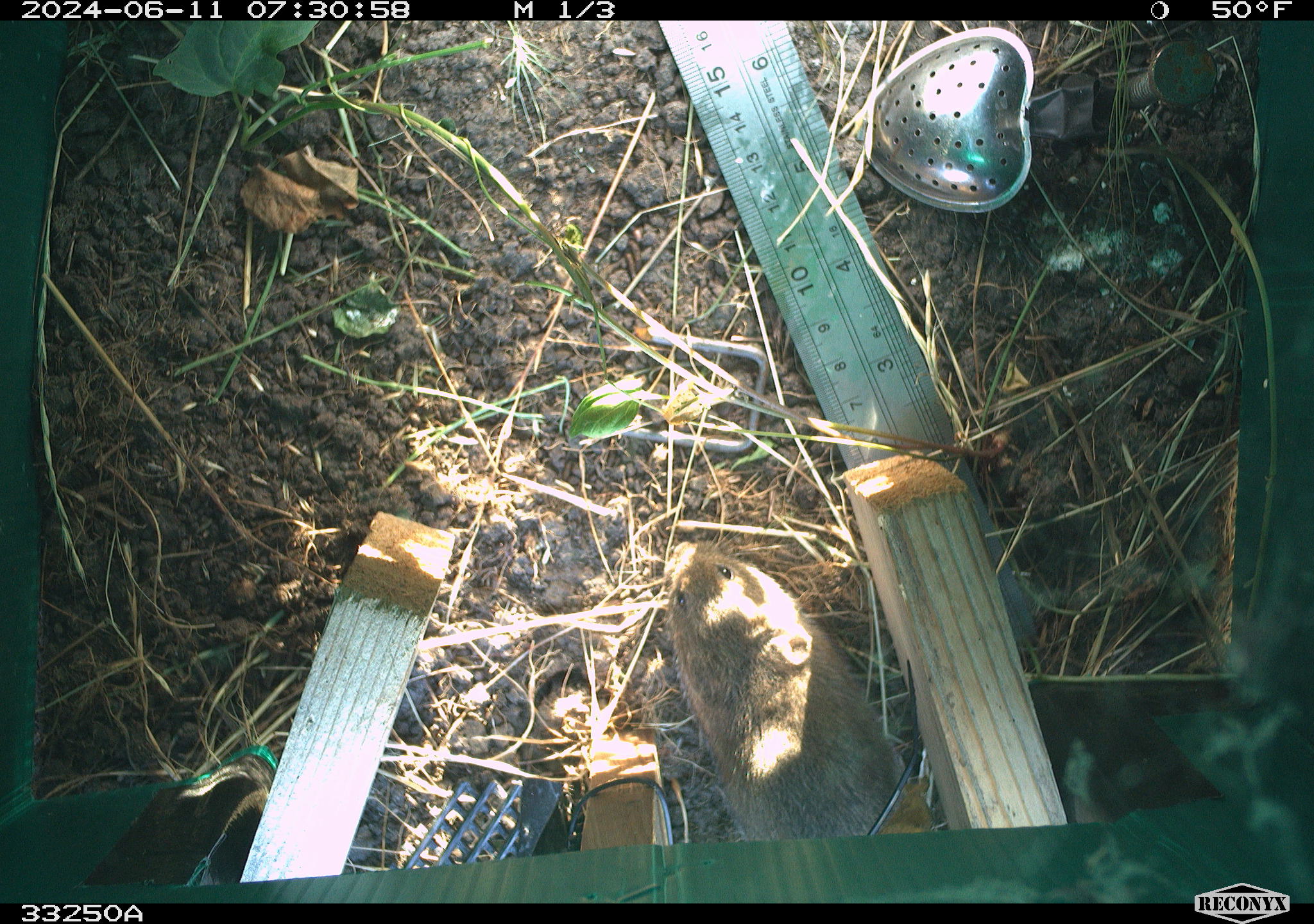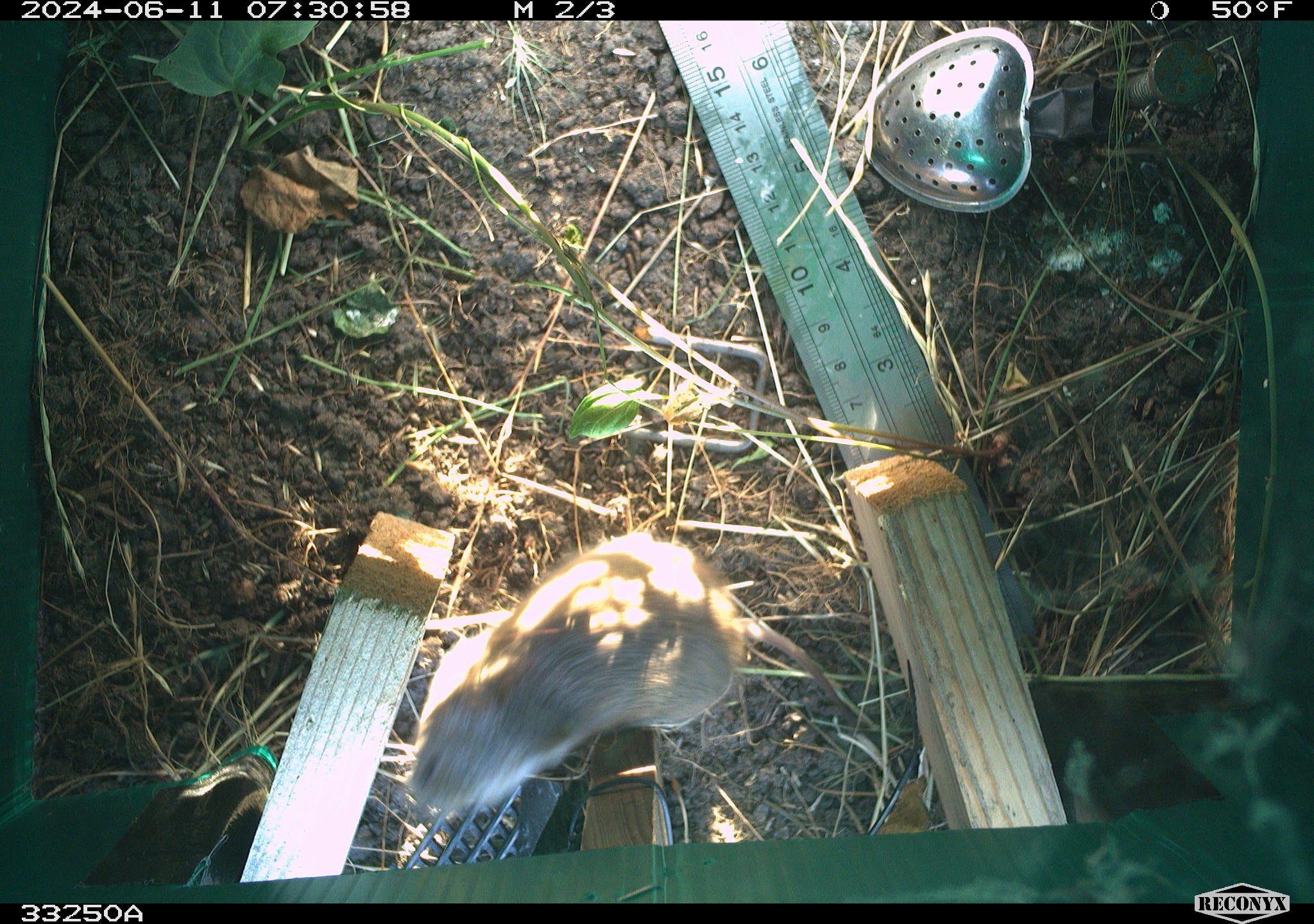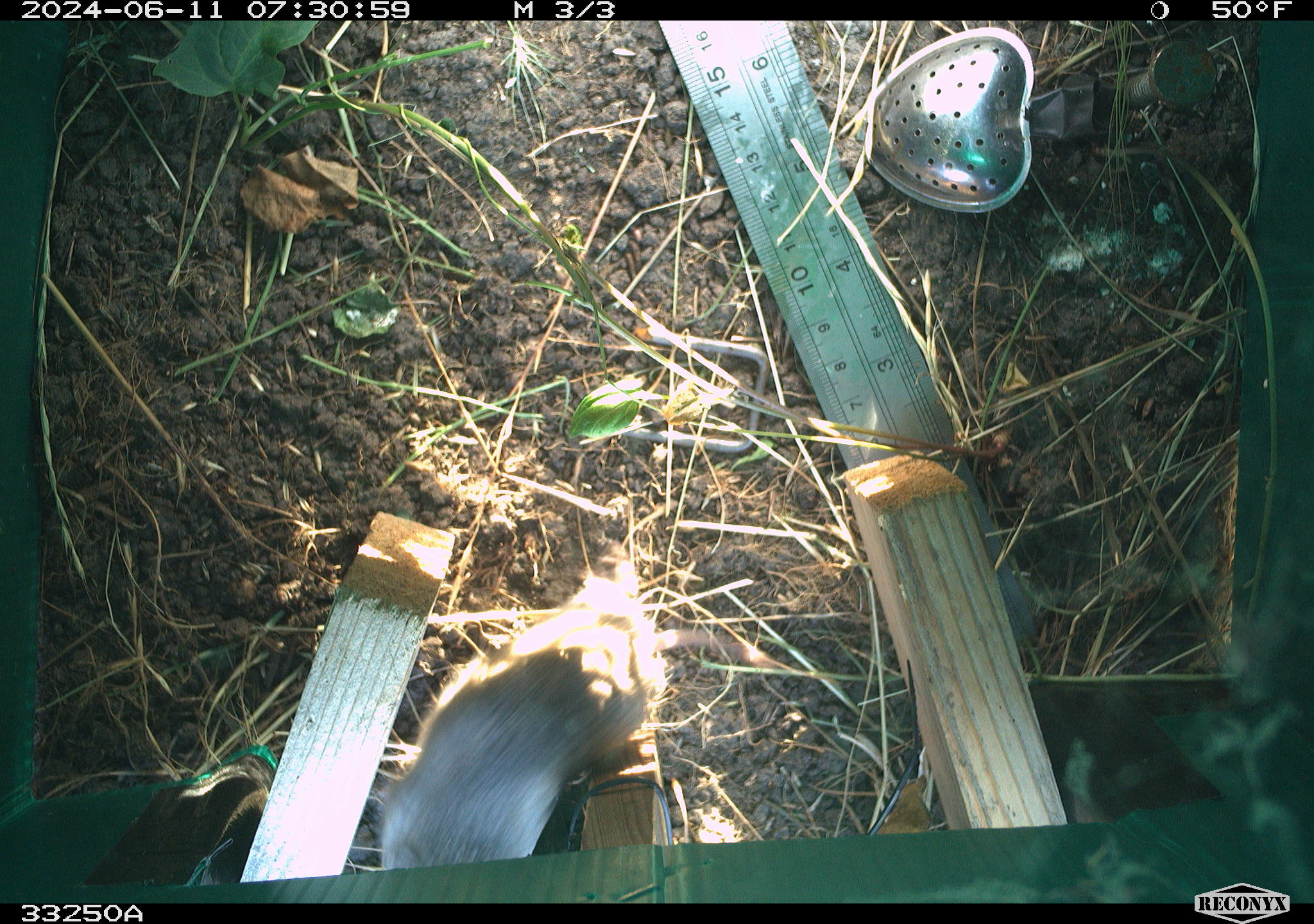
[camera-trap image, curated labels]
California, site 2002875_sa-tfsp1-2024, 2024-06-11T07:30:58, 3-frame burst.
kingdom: Animalia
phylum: Chordata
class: Mammalia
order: Rodentia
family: Cricetidae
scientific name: Arvicolinae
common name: voles, lemmings, and muskrats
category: arvicolinae subfamily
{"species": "arvicolinae subfamily (voles, lemmings, and muskrats) (Arvicolinae)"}